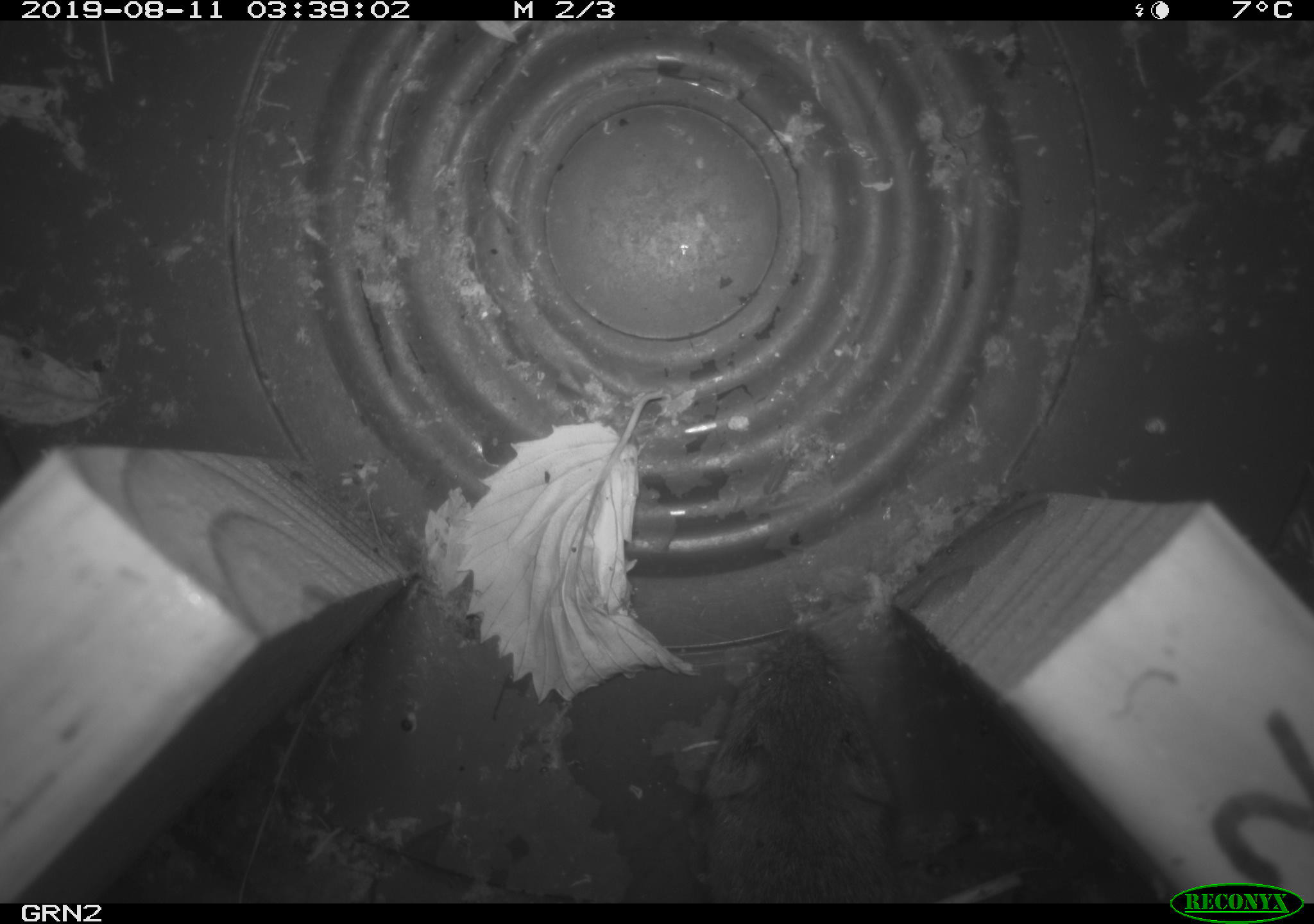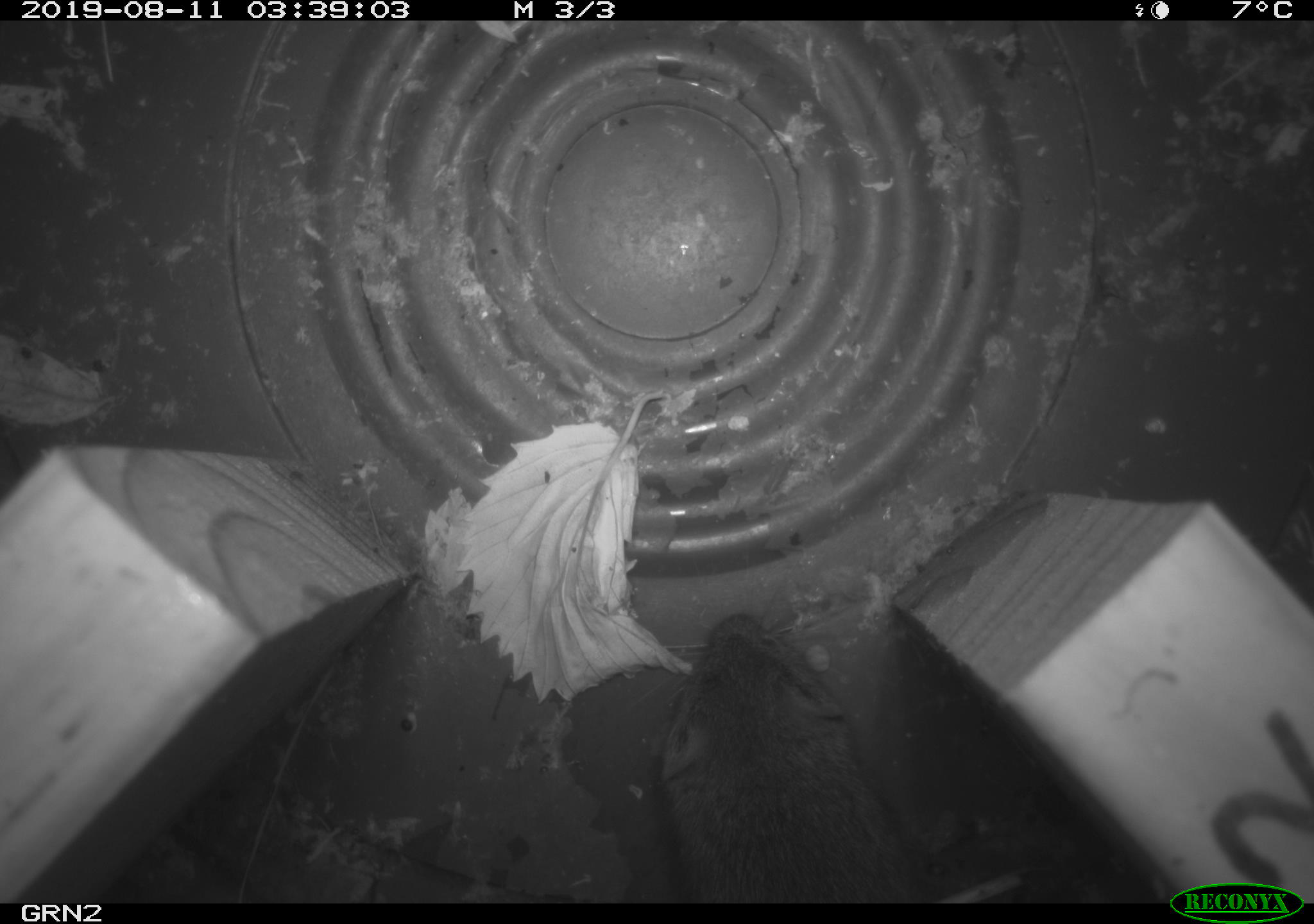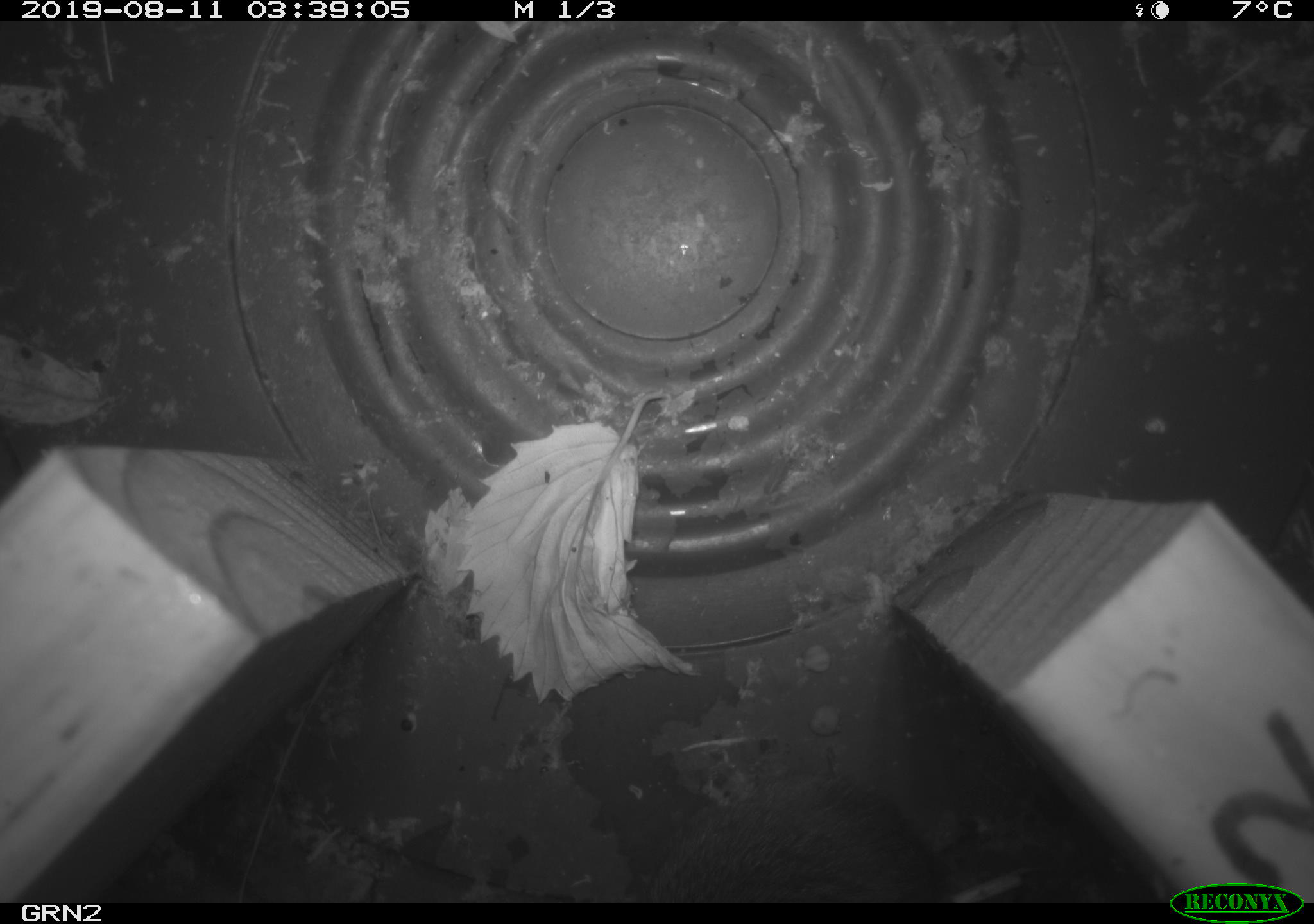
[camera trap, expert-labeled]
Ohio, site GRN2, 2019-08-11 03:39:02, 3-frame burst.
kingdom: Animalia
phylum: Chordata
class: Mammalia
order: Rodentia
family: Cricetidae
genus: Microtus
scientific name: Microtus pennsylvanicus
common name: meadow vole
Meadow vole (Microtus pennsylvanicus).